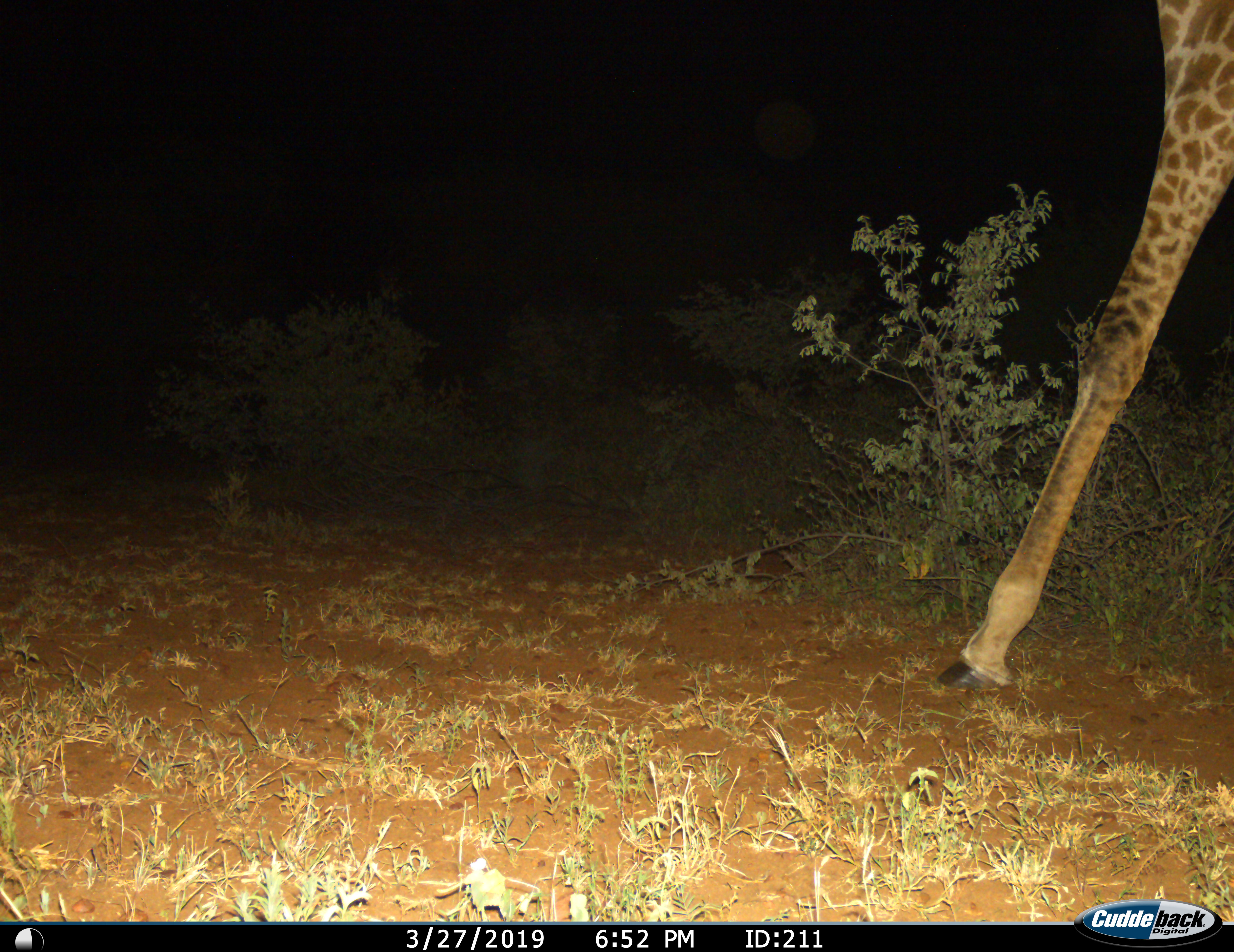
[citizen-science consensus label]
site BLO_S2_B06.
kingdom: Animalia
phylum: Chordata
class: Mammalia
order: Artiodactyla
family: Giraffidae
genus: Giraffa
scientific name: Giraffa camelopardalis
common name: giraffe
Giraffe (Giraffa camelopardalis), count 1. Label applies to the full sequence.